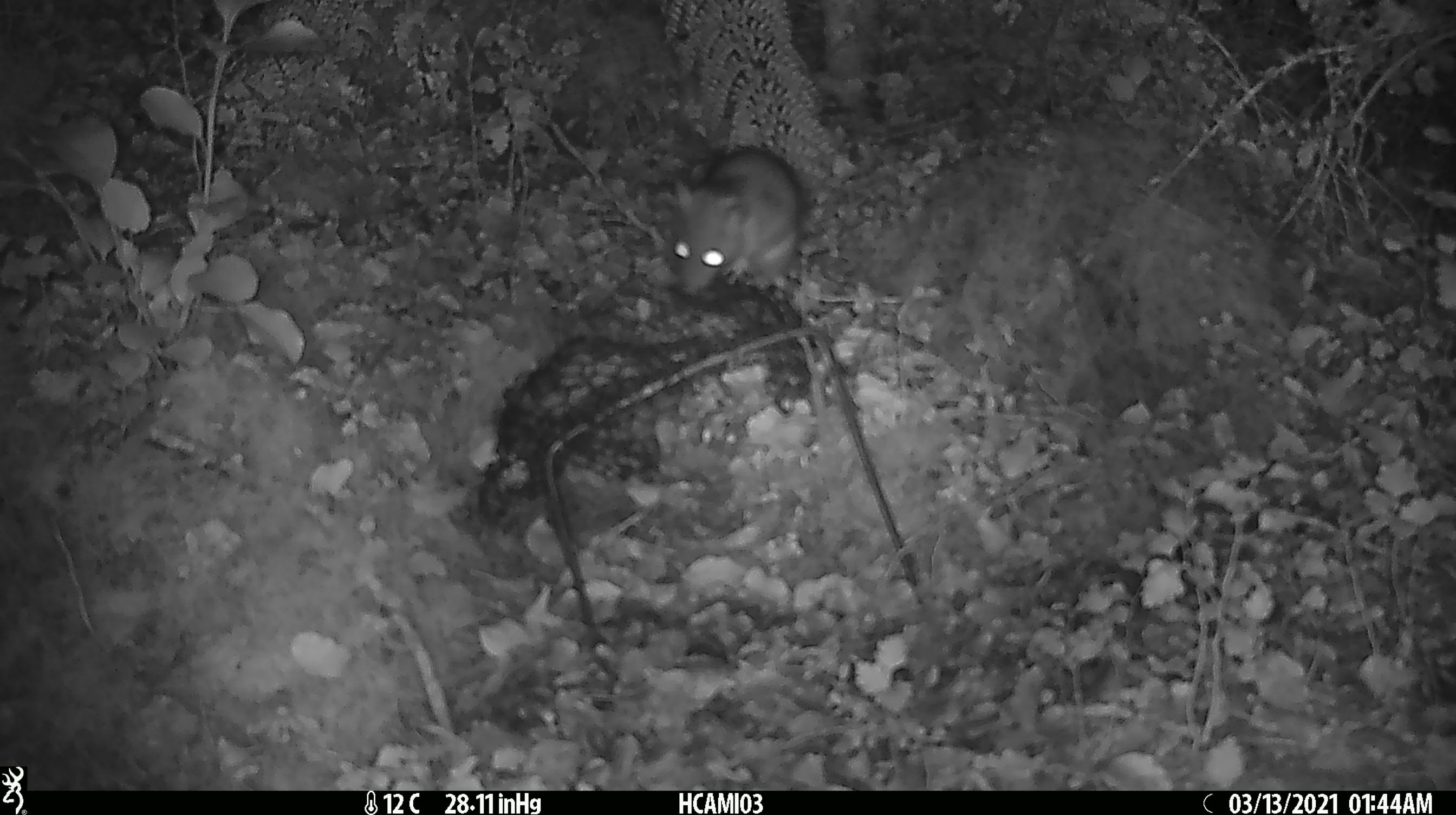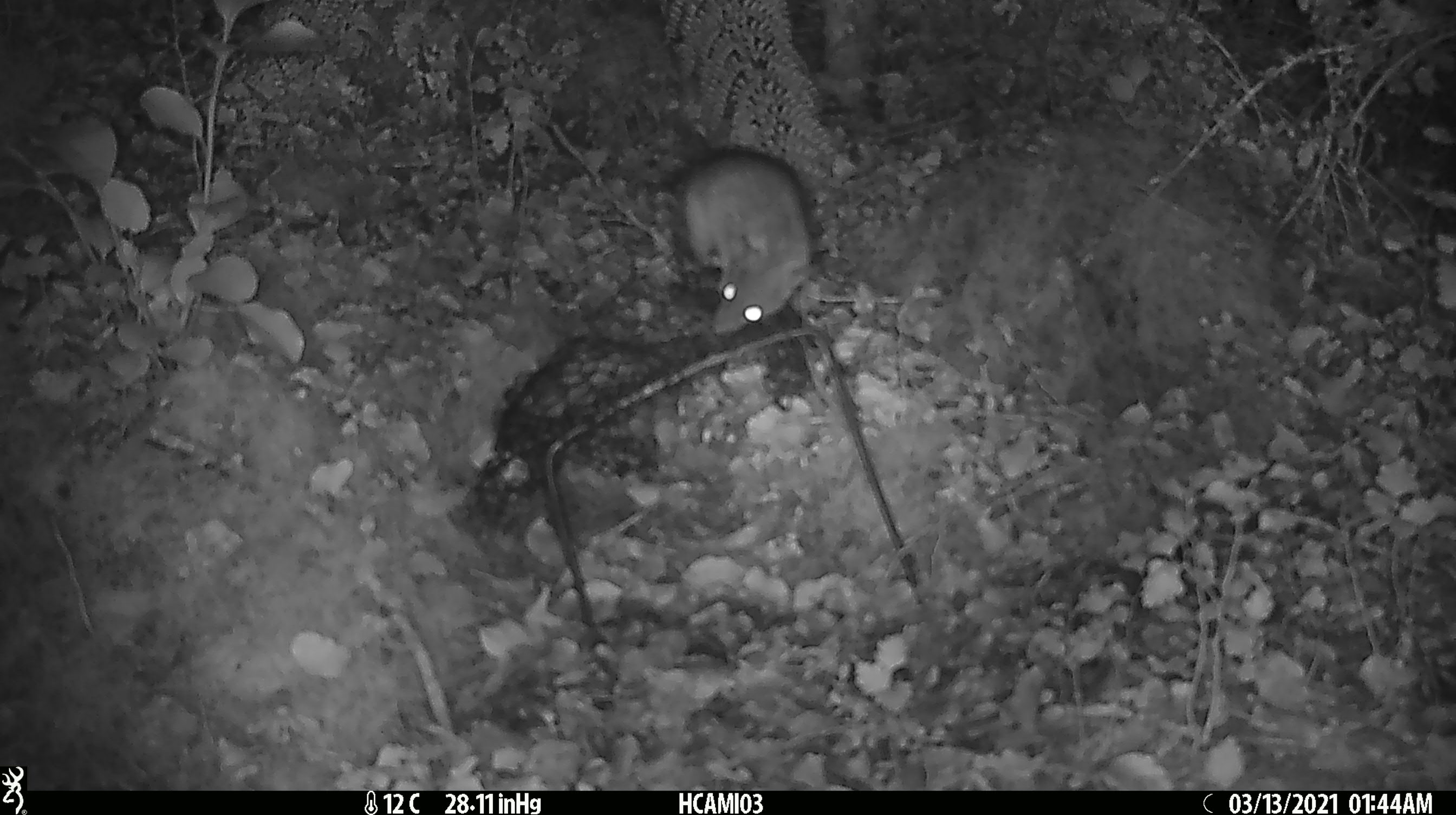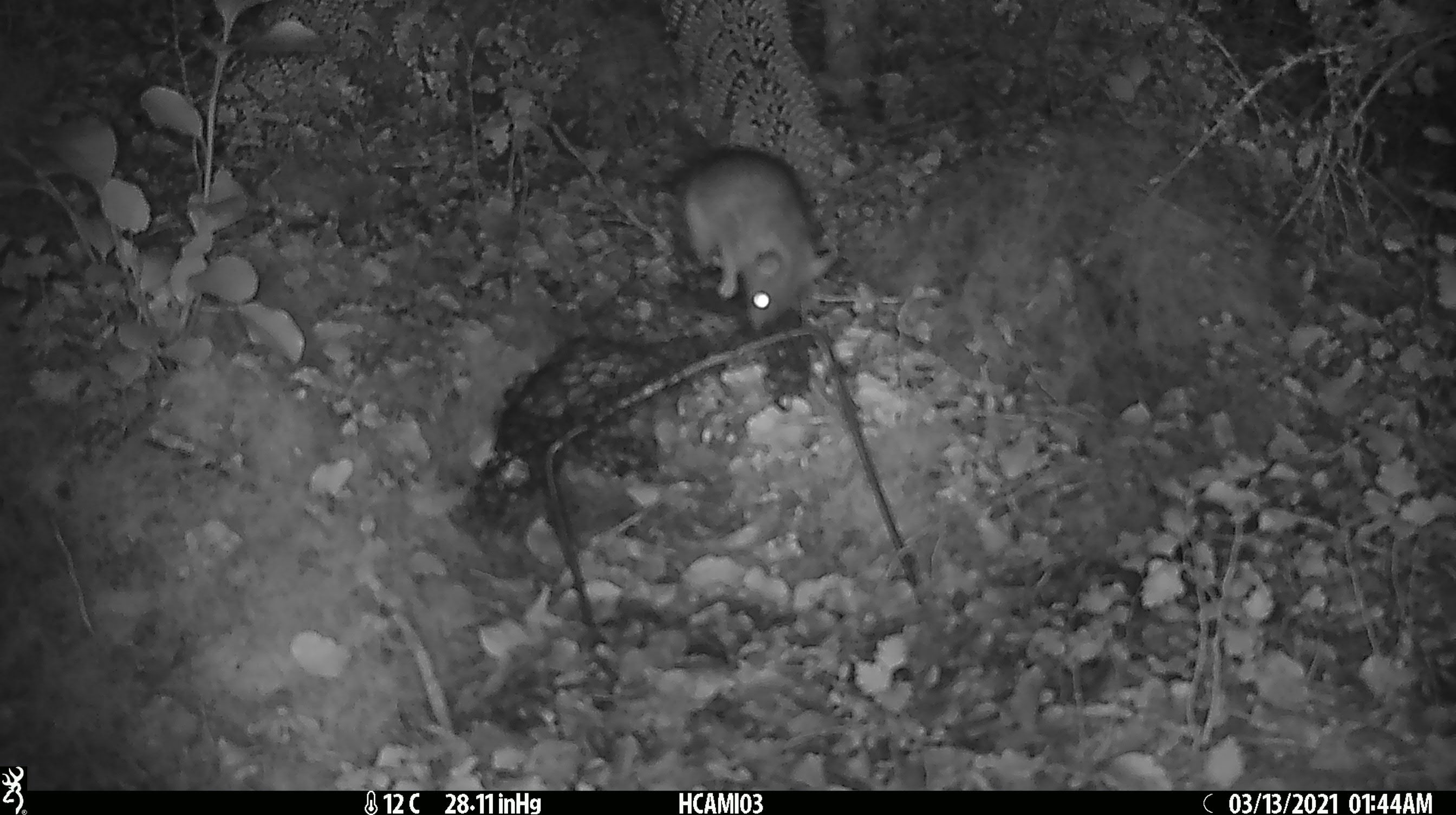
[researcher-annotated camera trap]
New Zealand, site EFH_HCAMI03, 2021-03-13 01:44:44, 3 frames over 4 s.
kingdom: Animalia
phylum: Chordata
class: Mammalia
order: Rodentia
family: Muridae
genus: Rattus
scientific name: Rattus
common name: rat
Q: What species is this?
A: Rat (Rattus).